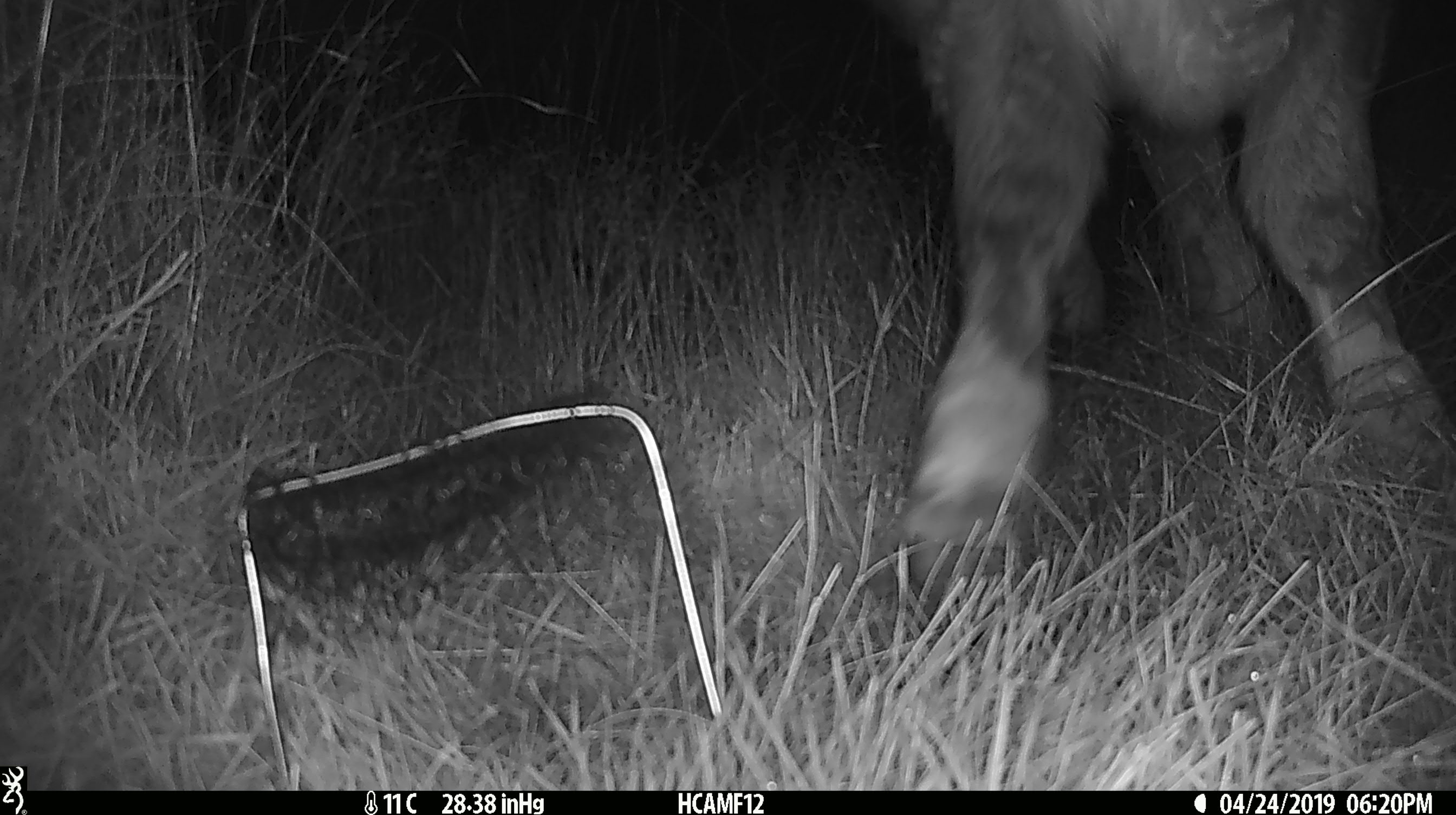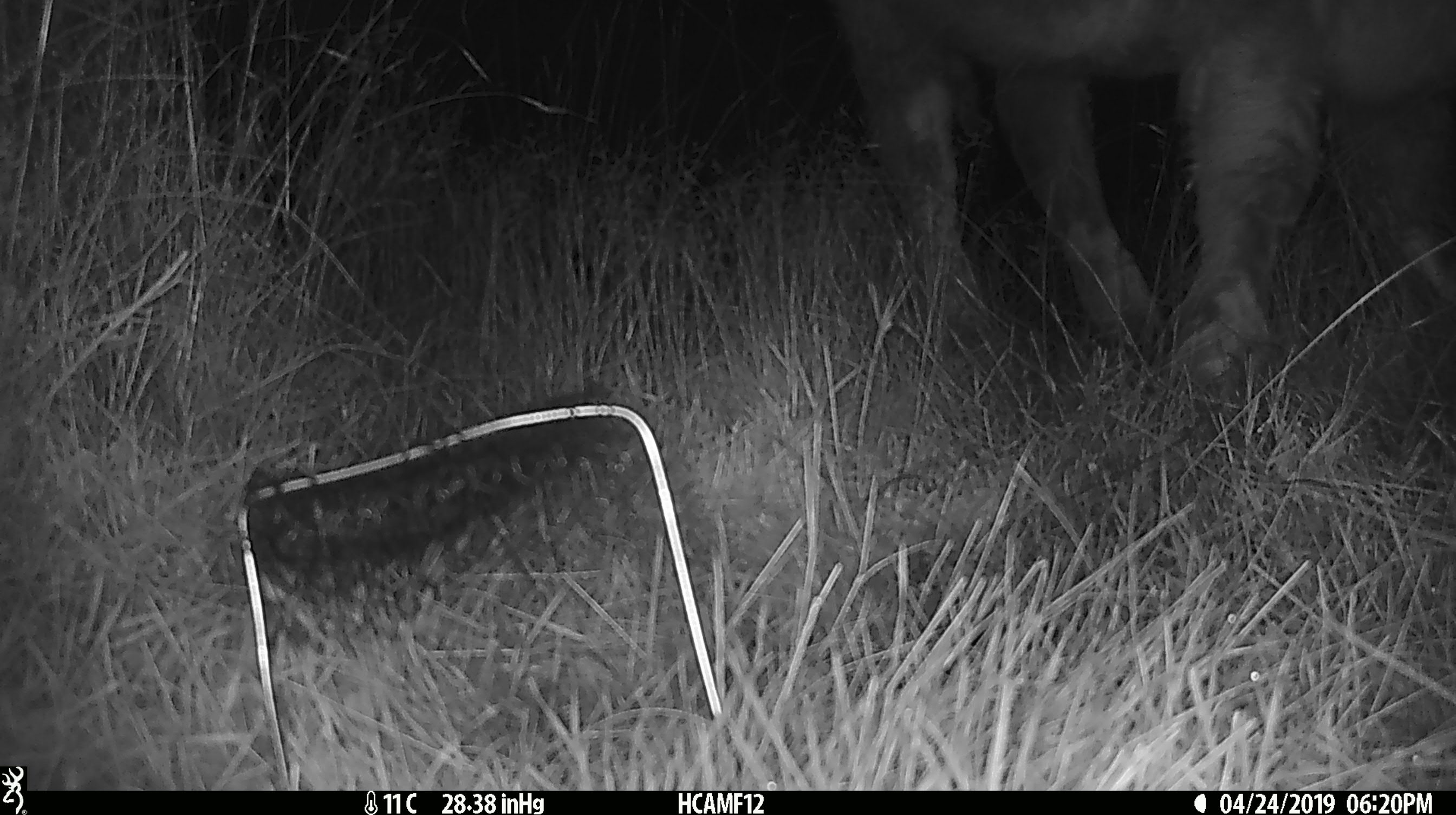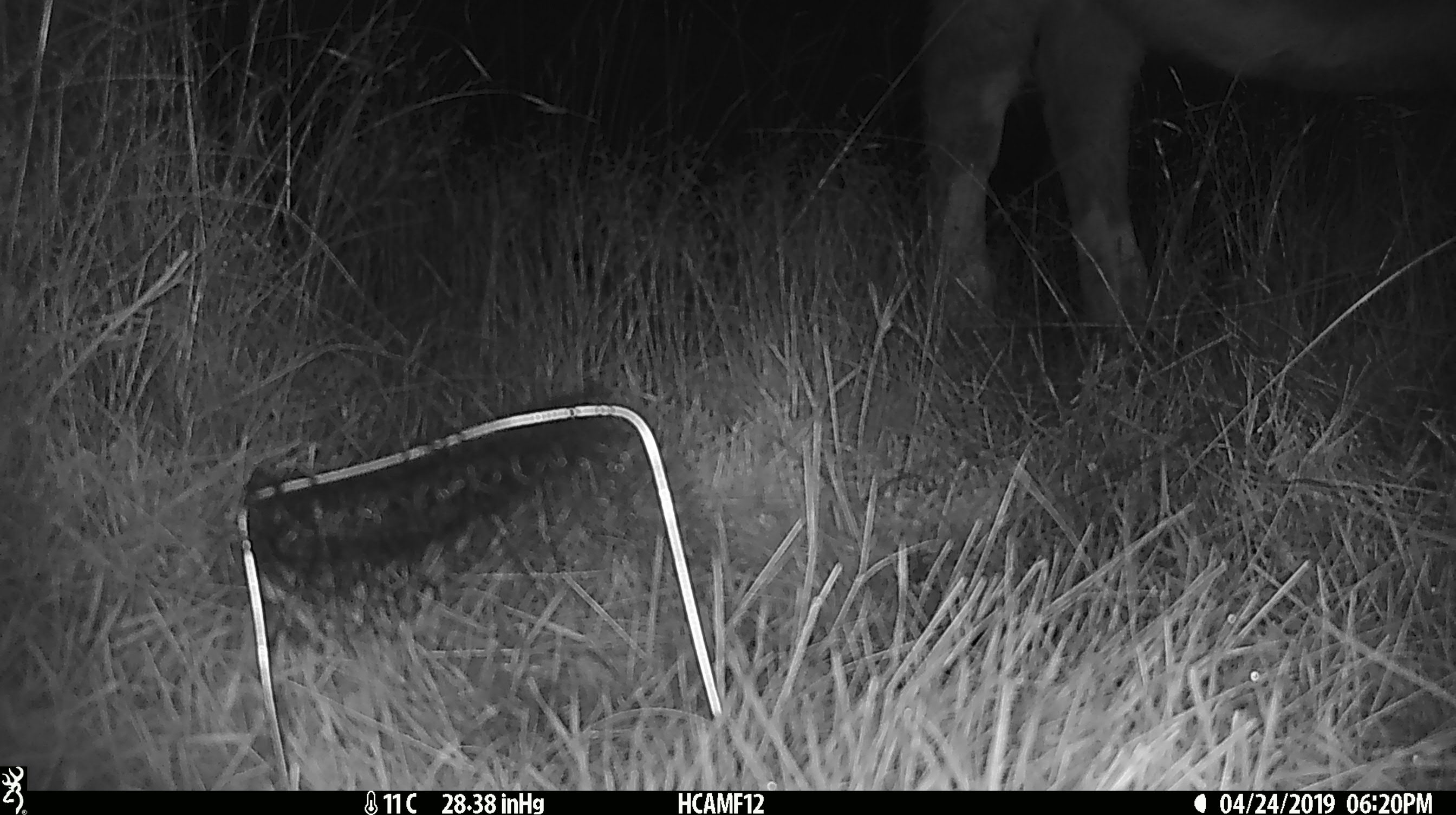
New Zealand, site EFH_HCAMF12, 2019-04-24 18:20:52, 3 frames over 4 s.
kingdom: Animalia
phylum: Chordata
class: Mammalia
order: Artiodactyla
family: Bovidae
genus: Bos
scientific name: Bos taurus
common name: domestic cow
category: cow